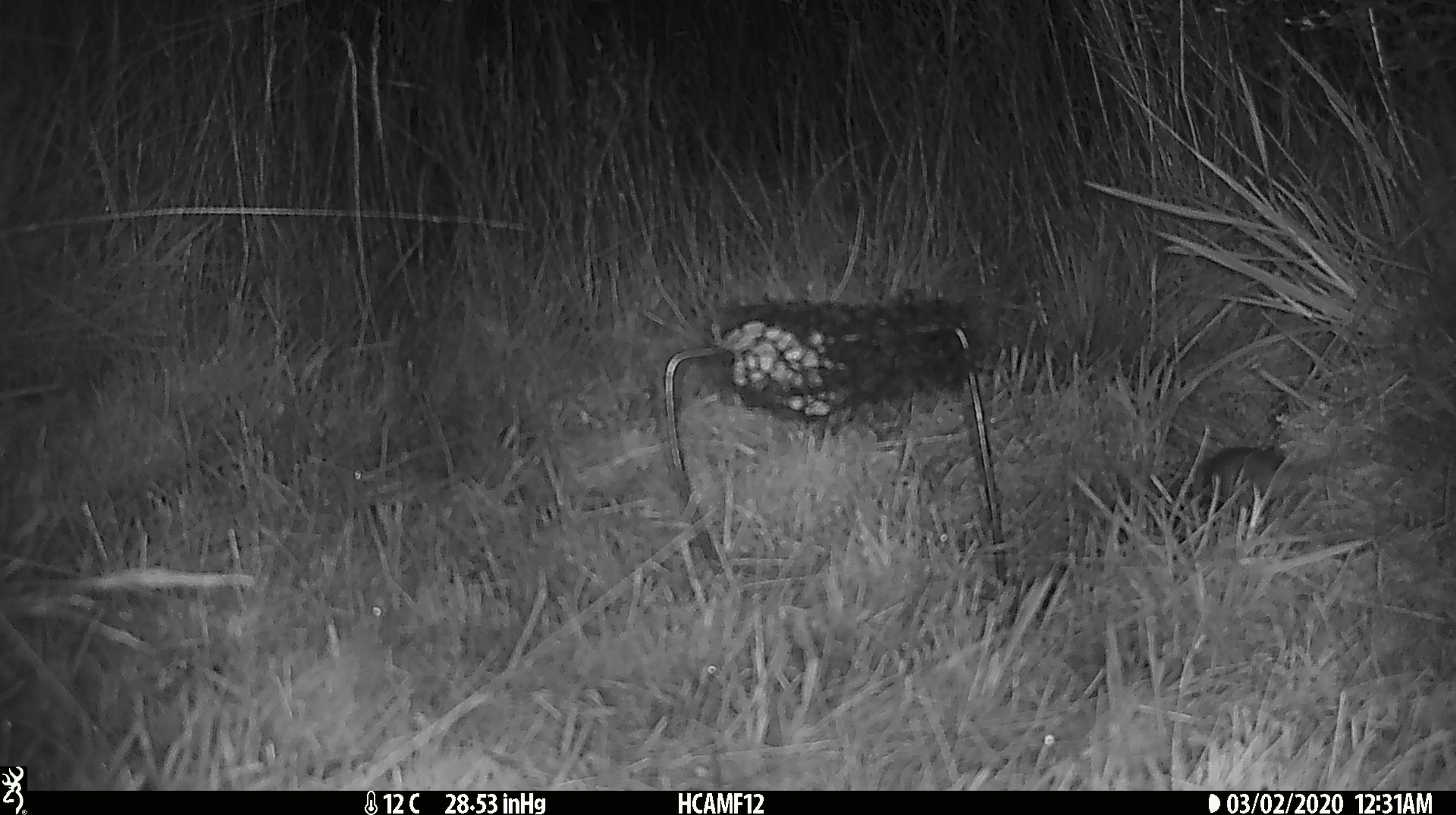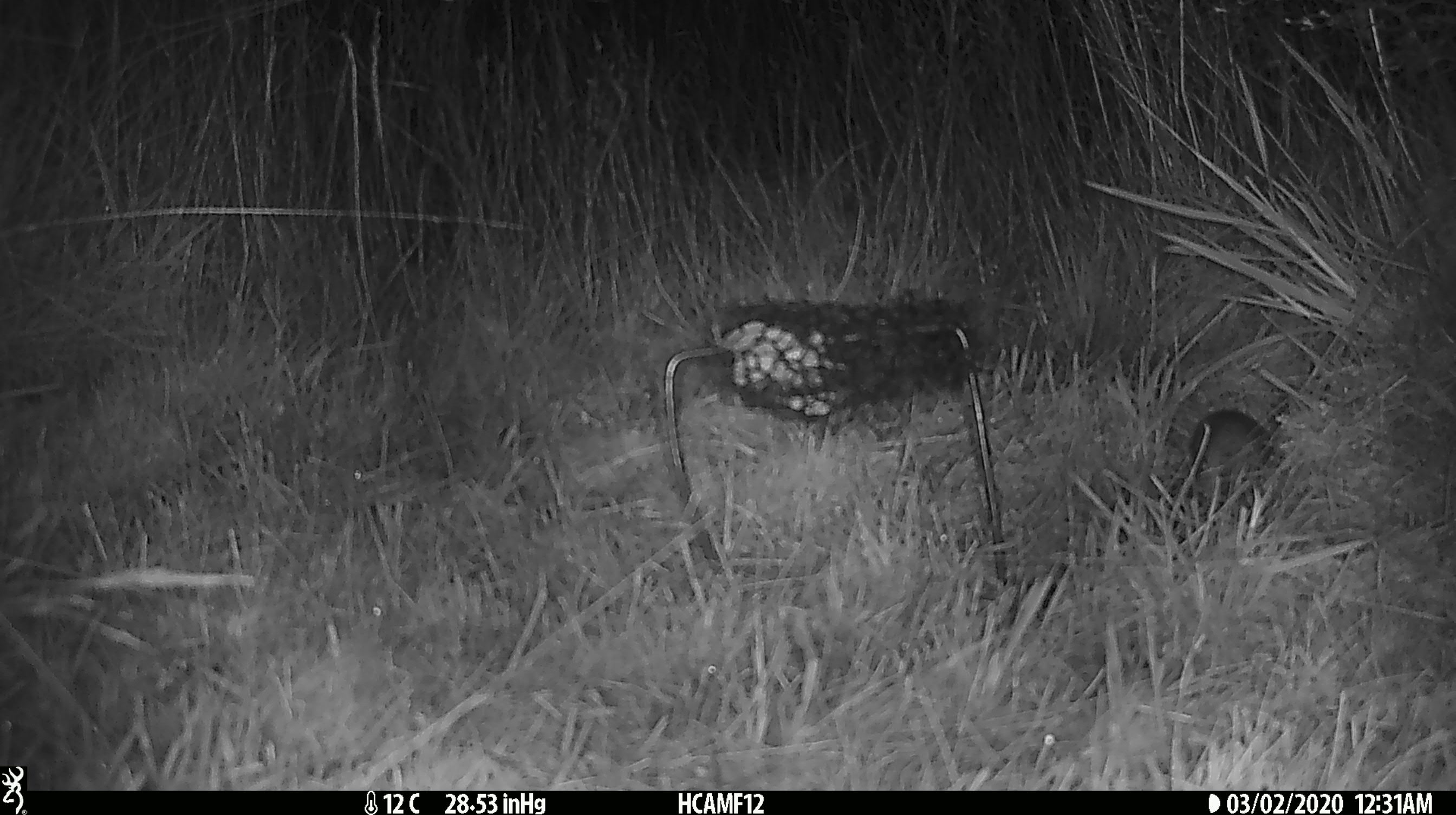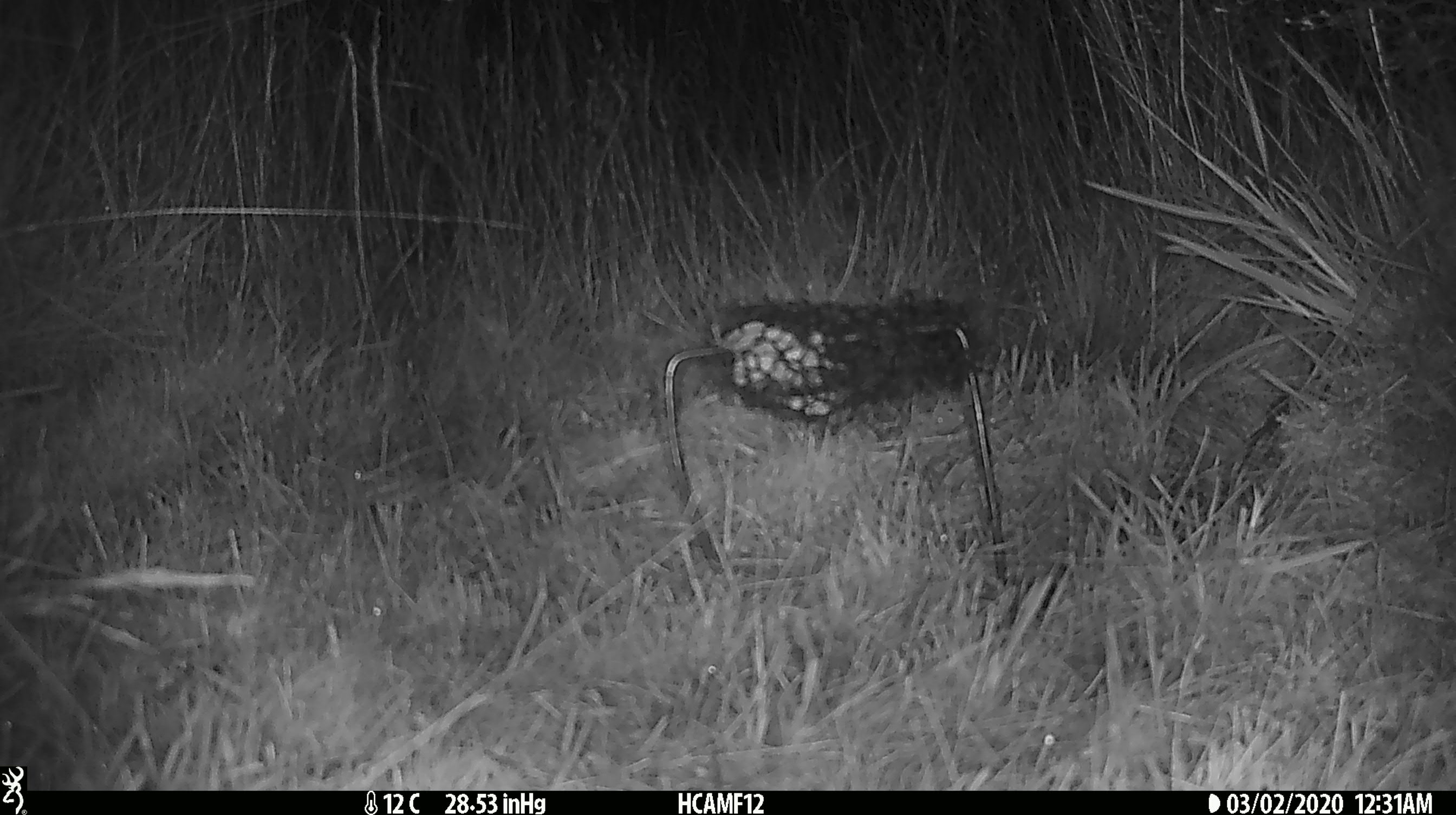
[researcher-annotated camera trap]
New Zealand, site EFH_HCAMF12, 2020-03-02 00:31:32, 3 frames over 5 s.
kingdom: Animalia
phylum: Chordata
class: Mammalia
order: Rodentia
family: Muridae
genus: Mus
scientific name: Mus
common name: mouse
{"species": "mouse (Mus)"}